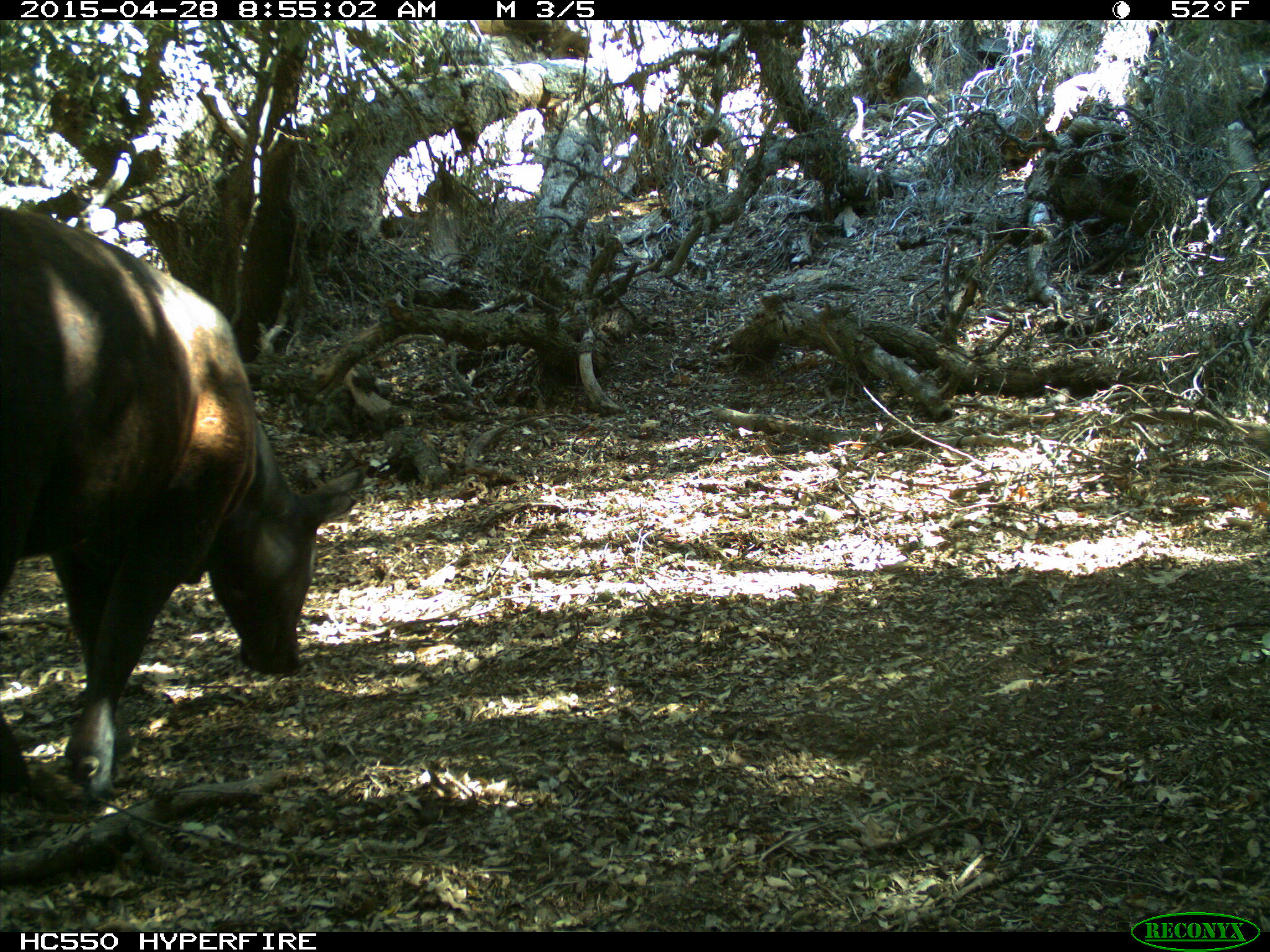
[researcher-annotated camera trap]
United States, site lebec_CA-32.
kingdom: Animalia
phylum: Chordata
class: Mammalia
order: Artiodactyla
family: Bovidae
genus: Bos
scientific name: Bos taurus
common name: domestic cow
Bos taurus (domestic cow).